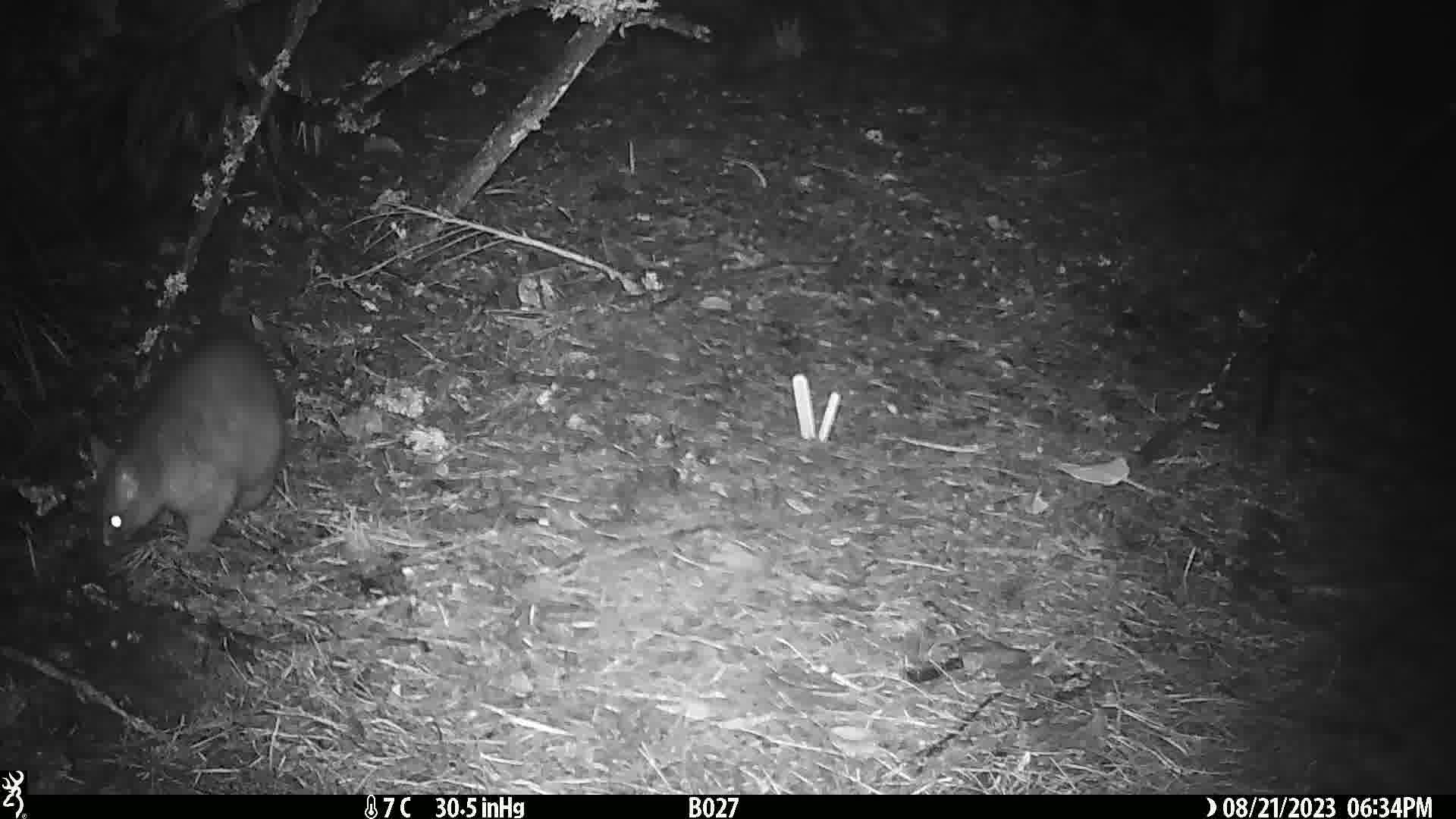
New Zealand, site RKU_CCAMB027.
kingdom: Animalia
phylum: Chordata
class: Mammalia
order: Diprotodontia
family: Phalangeridae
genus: Trichosurus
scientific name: Trichosurus vulpecula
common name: common brushtail possum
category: possum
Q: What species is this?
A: Possum (common brushtail possum) (Trichosurus vulpecula).